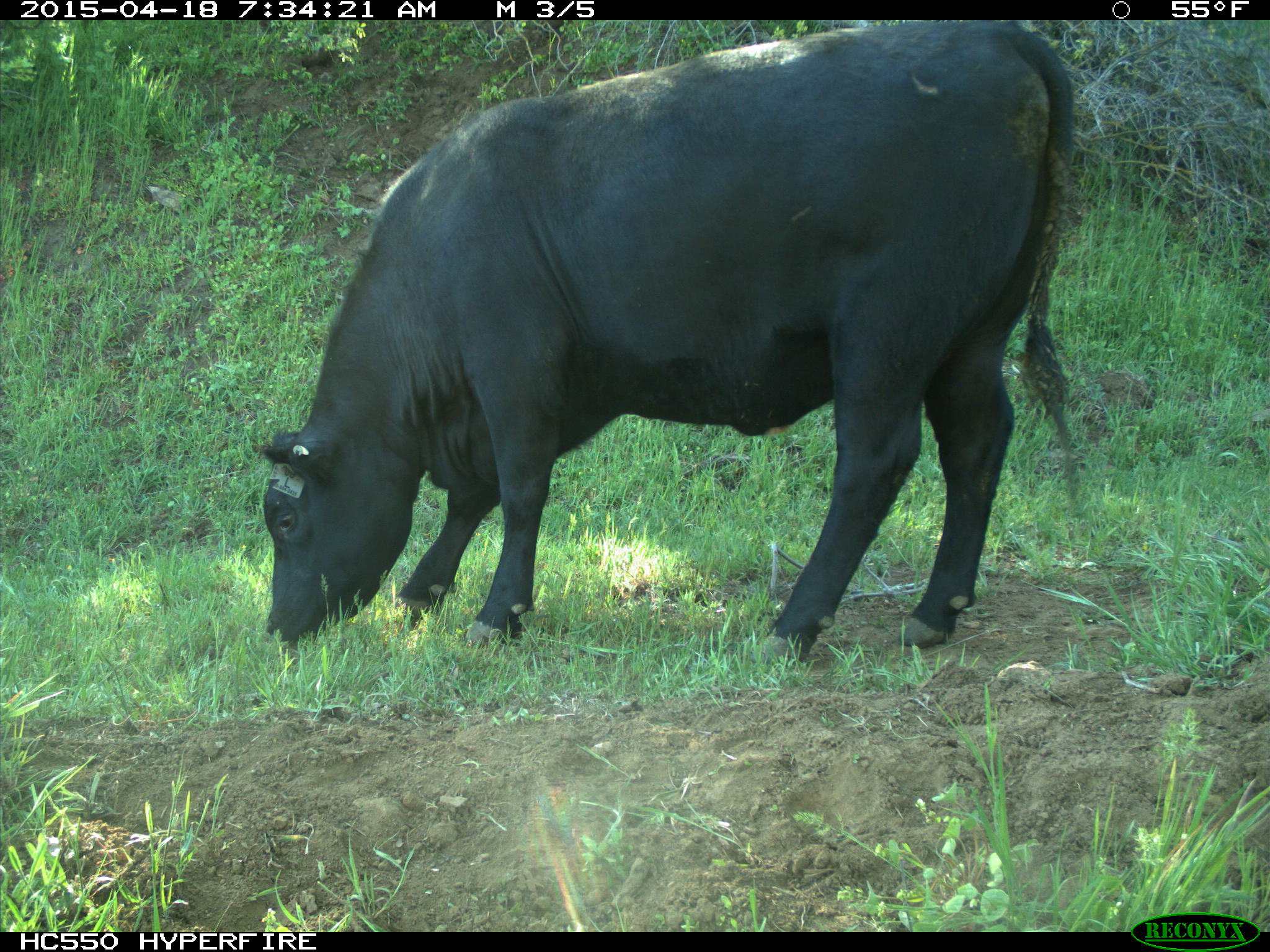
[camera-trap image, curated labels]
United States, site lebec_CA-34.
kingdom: Animalia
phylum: Chordata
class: Mammalia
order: Artiodactyla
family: Bovidae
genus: Bos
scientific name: Bos taurus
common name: domestic cow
Bos taurus (domestic cow).